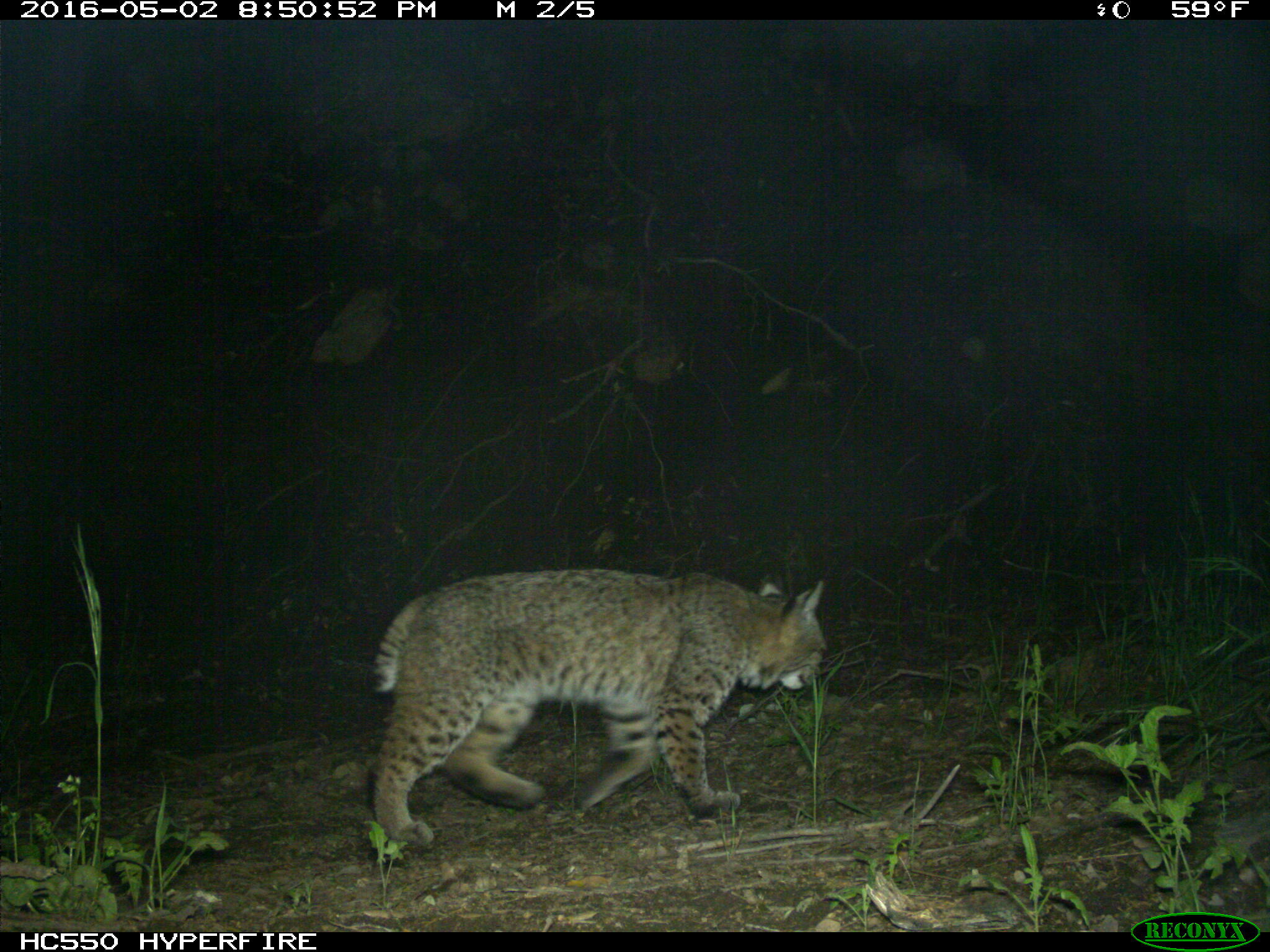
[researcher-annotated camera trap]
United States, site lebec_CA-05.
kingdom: Animalia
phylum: Chordata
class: Mammalia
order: Carnivora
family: Felidae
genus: Lynx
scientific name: Lynx rufus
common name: bobcat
Lynx rufus (bobcat).